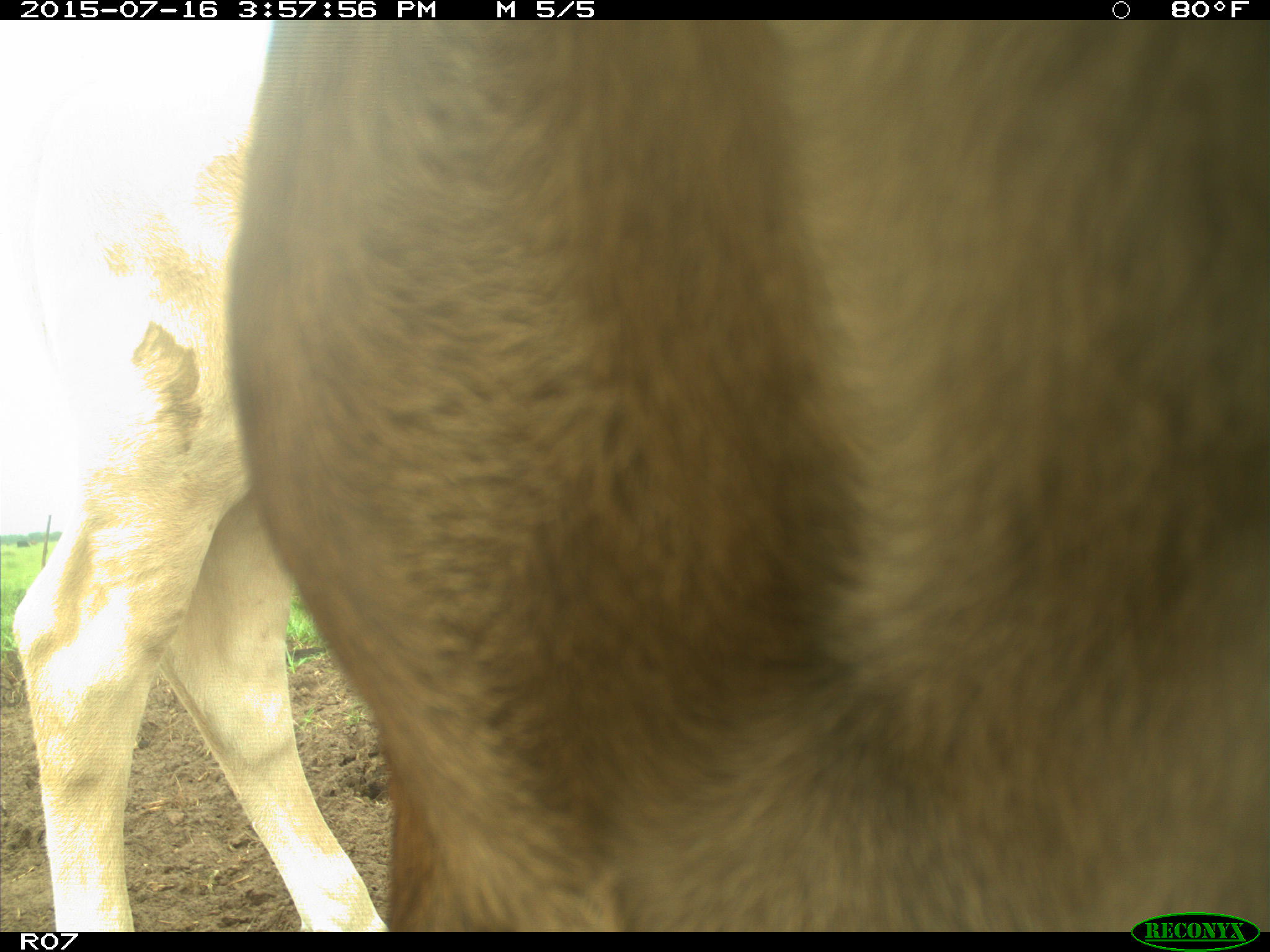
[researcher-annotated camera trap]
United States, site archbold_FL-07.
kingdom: Animalia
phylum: Chordata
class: Mammalia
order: Artiodactyla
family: Bovidae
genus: Bos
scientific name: Bos taurus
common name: domestic cow